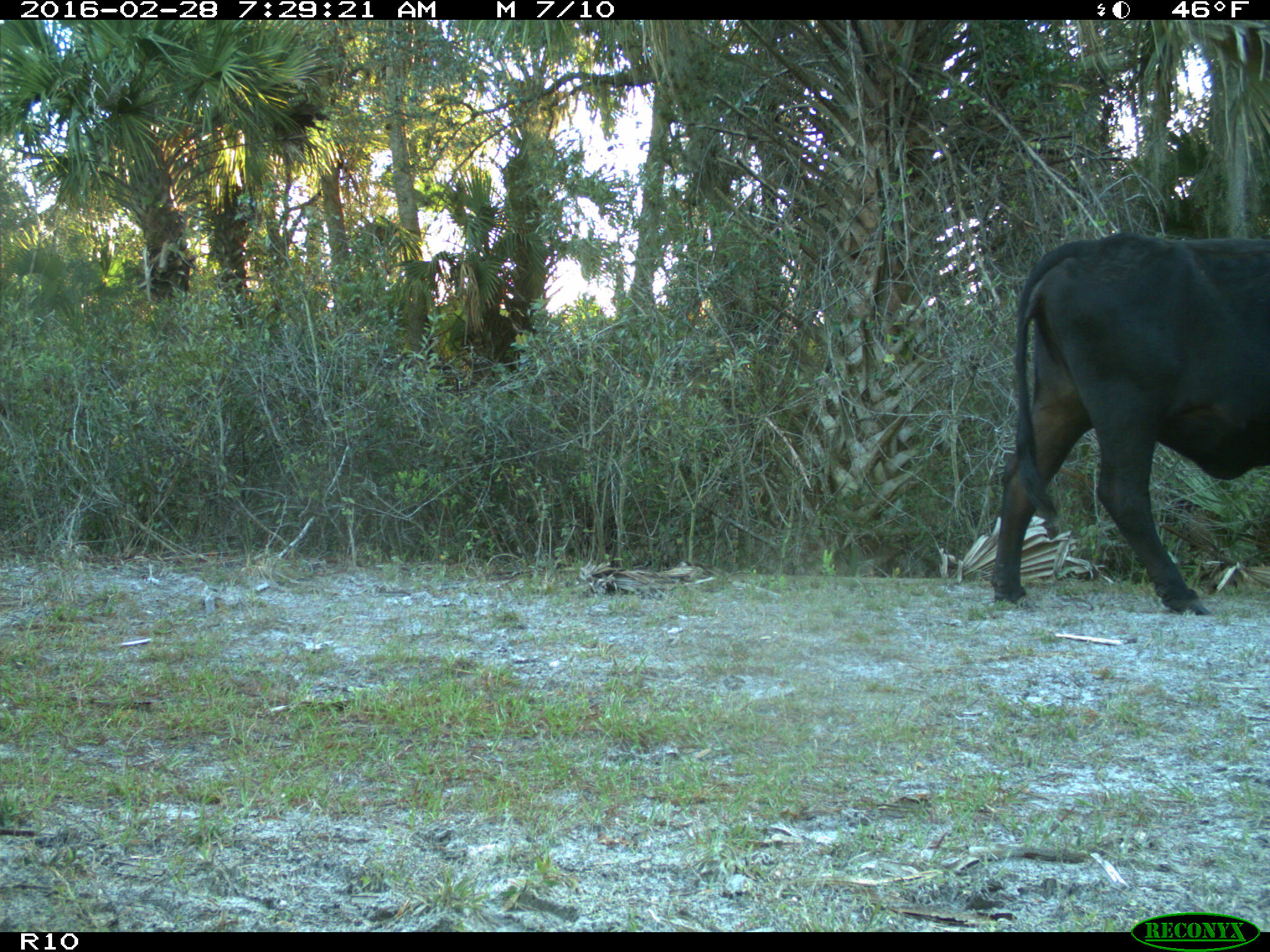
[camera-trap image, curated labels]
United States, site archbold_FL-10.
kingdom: Animalia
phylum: Chordata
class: Mammalia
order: Artiodactyla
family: Bovidae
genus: Bos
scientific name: Bos taurus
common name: domestic cow